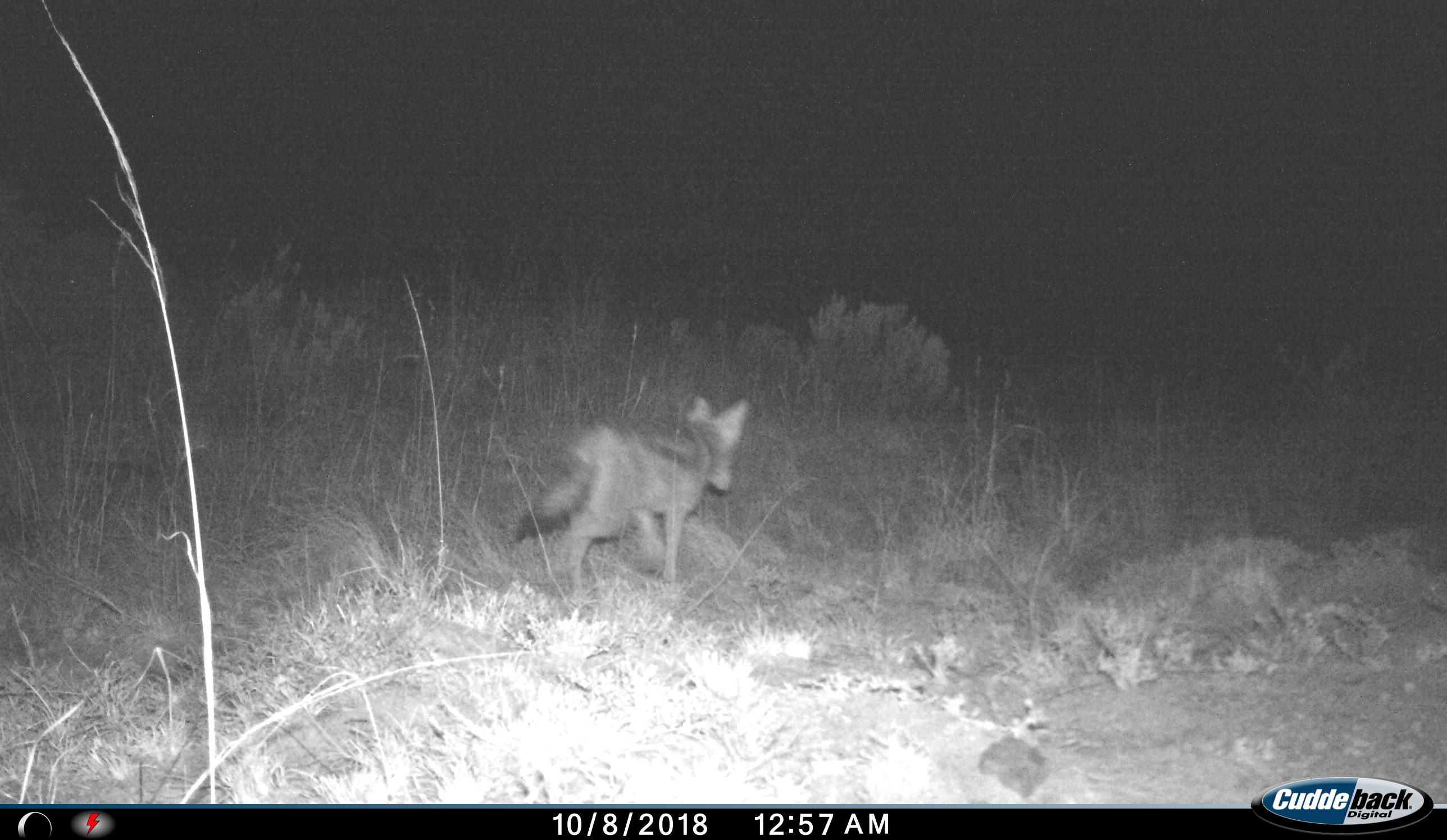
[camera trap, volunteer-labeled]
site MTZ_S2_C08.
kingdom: Animalia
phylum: Chordata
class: Mammalia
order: Carnivora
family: Canidae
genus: Lupulella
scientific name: Lupulella mesomelas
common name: black-backed jackal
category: jackalblackbacked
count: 1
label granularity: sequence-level